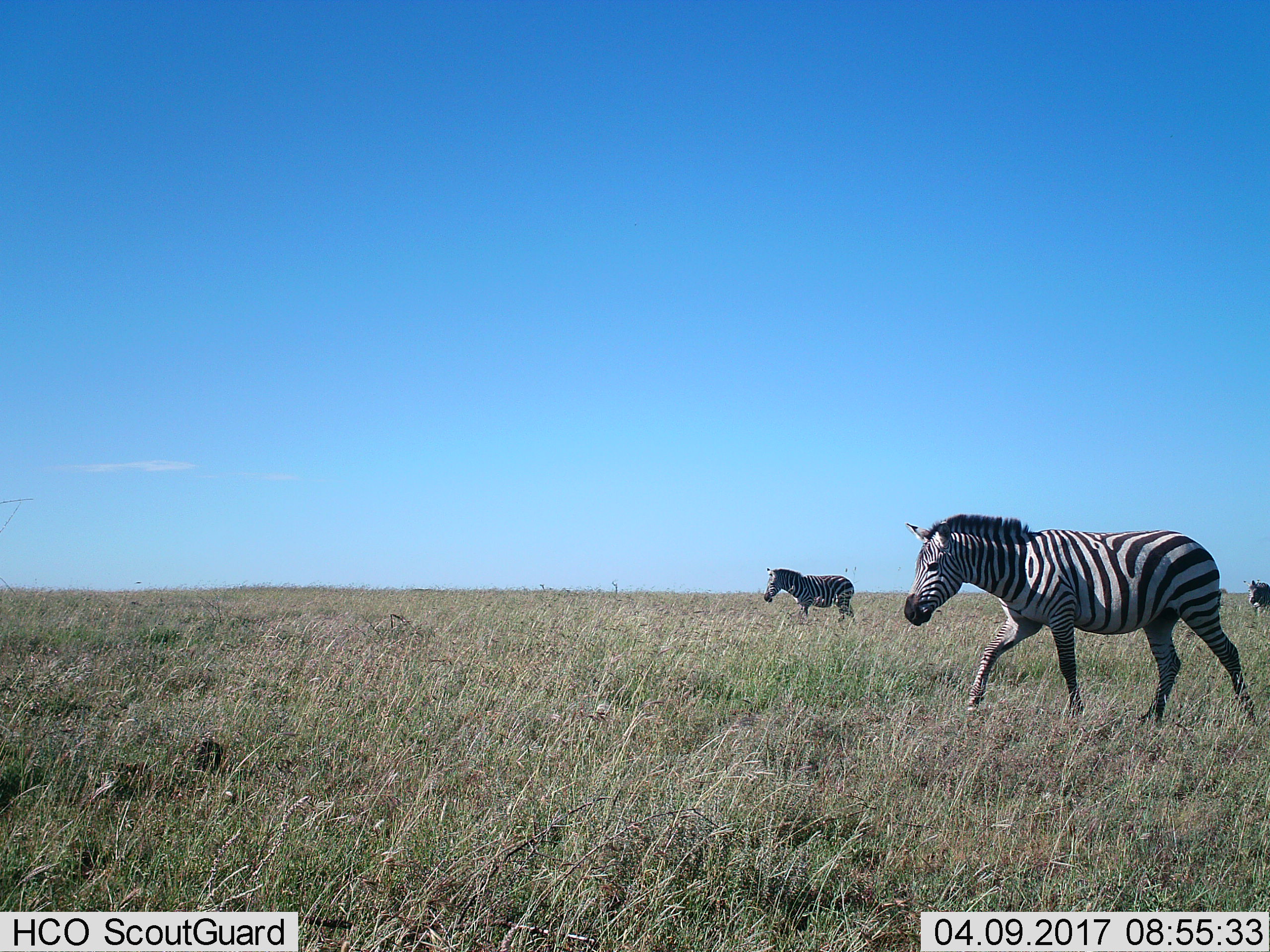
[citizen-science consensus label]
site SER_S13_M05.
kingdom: Animalia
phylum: Chordata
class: Mammalia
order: Perissodactyla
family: Equidae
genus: Equus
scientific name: Equus quagga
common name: plains zebra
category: zebraplains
Zebraplains (plains zebra) (Equus quagga), count 3. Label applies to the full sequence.